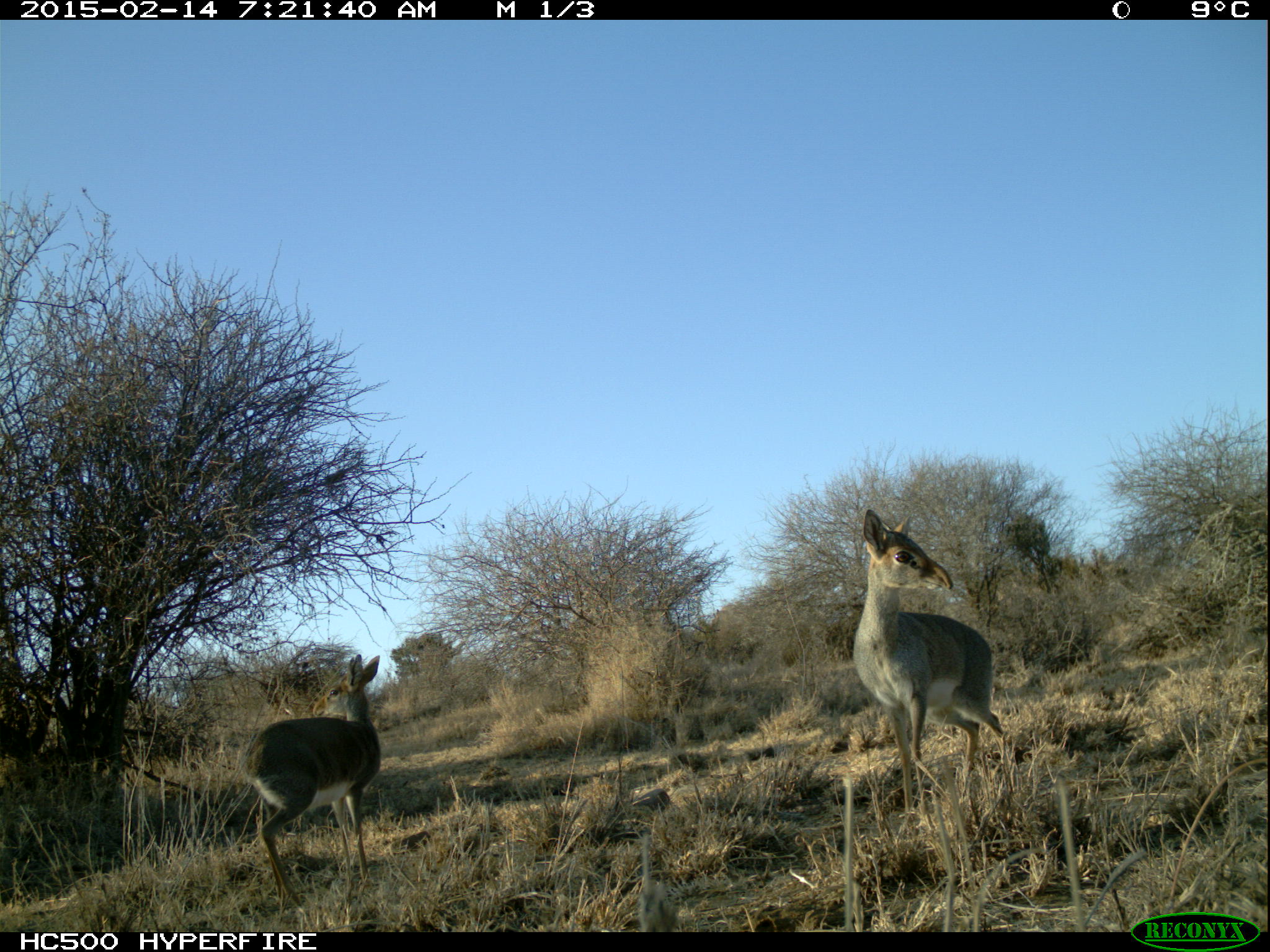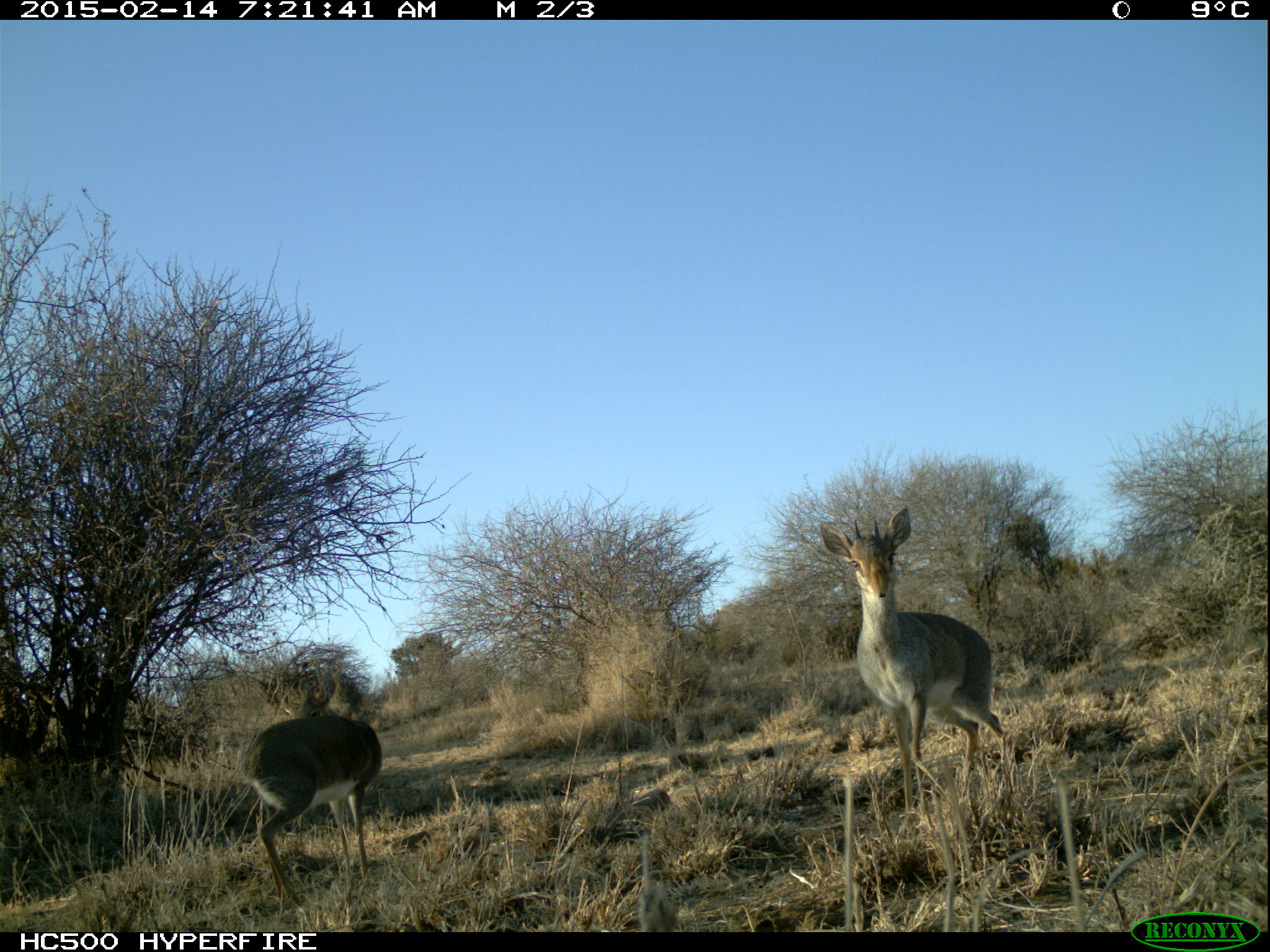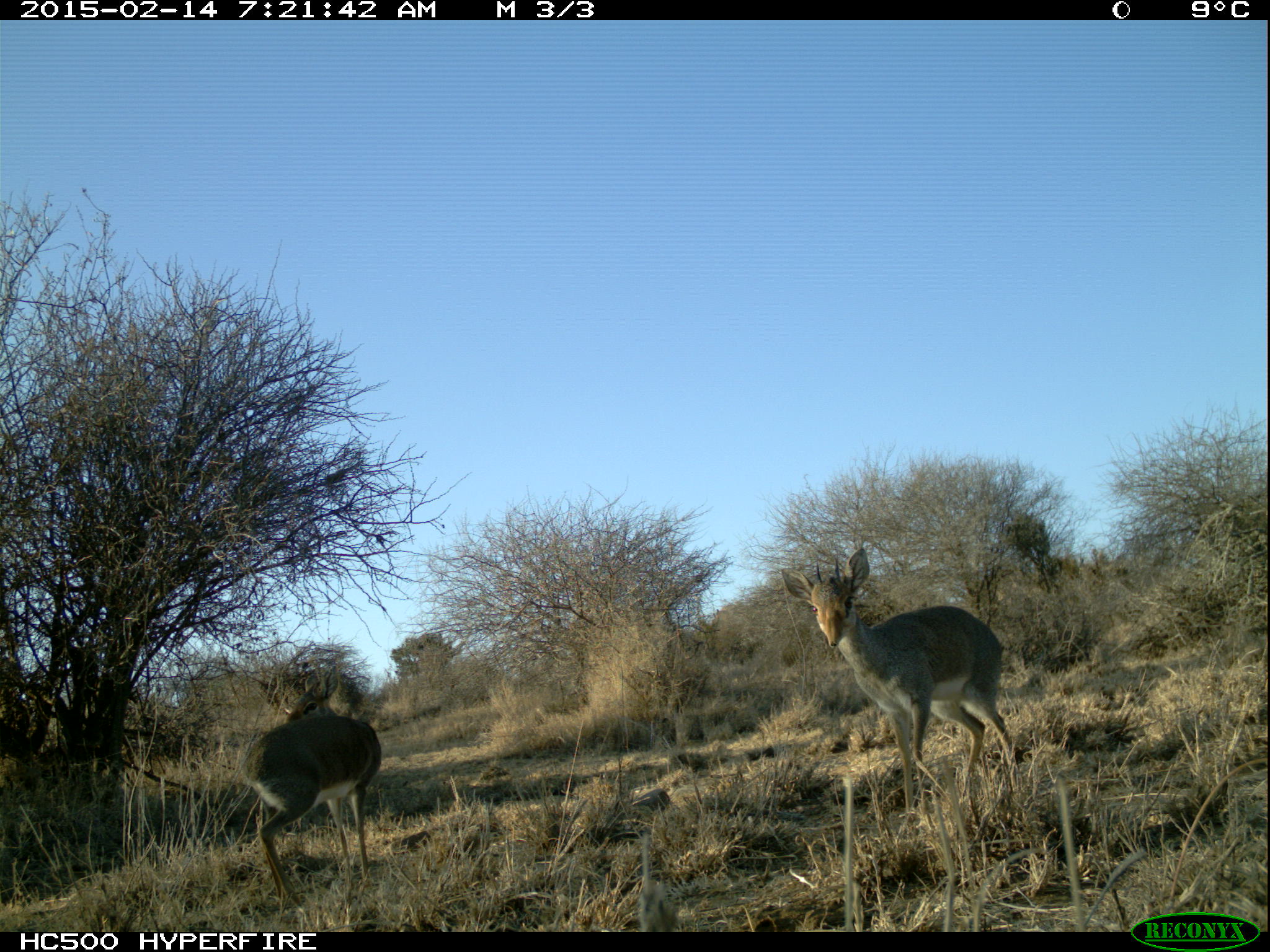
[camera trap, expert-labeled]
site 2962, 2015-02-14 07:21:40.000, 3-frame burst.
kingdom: Animalia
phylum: Chordata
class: Mammalia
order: Artiodactyla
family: Bovidae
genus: Madoqua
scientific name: Madoqua guentheri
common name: günther's dik-dik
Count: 2.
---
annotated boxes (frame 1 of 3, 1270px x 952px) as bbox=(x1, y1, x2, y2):
madoqua guentheri: bbox=(847, 504, 1025, 817); bbox=(242, 651, 381, 903)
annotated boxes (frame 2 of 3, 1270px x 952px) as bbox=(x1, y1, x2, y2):
madoqua guentheri: bbox=(816, 505, 1016, 799); bbox=(232, 672, 381, 911)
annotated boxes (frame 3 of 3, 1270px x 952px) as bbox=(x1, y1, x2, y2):
madoqua guentheri: bbox=(779, 546, 1017, 820); bbox=(240, 669, 383, 909)